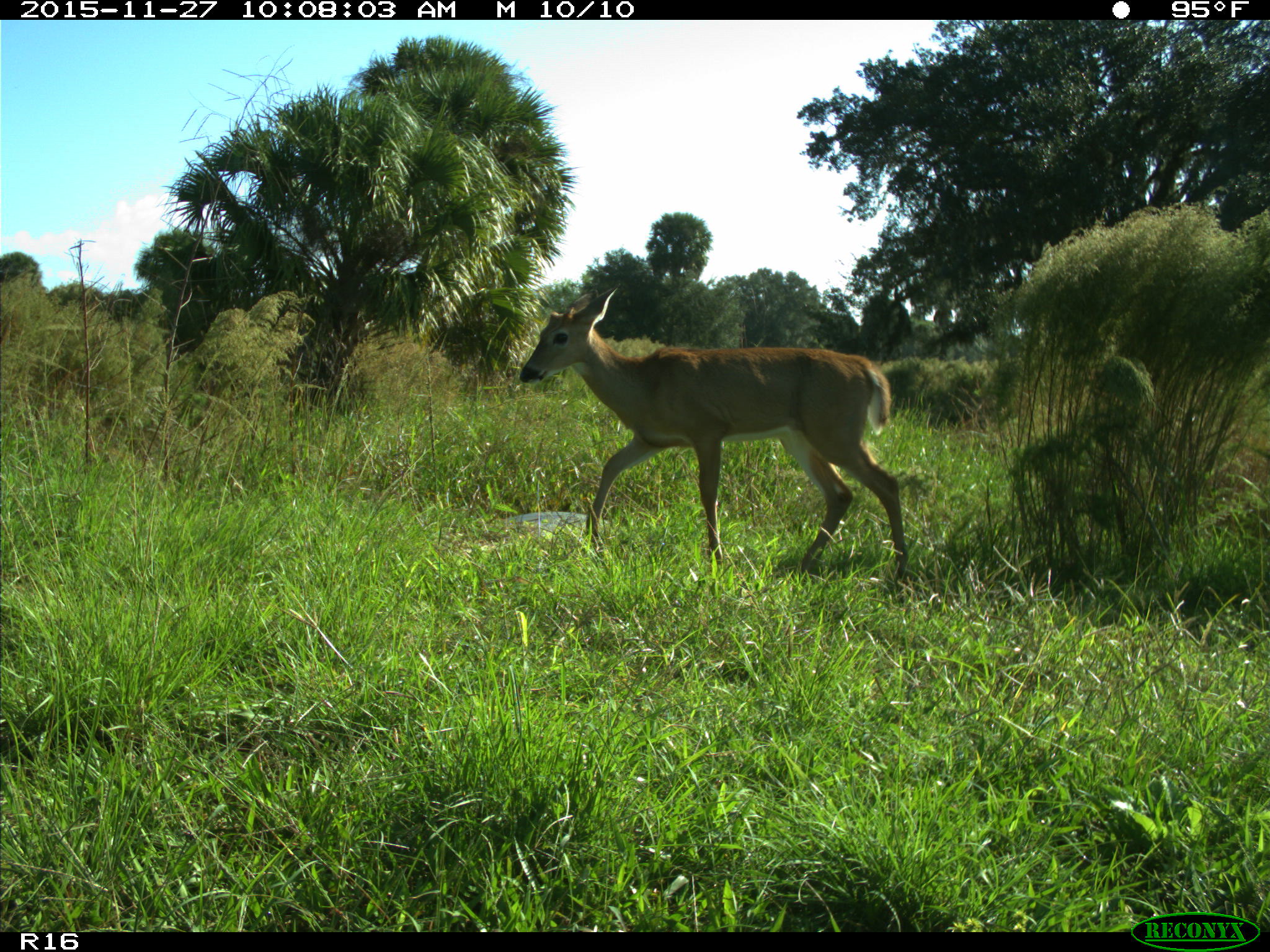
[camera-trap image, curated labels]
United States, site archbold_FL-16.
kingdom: Animalia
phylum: Chordata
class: Mammalia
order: Artiodactyla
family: Cervidae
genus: Odocoileus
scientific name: Odocoileus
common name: deer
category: unidentified deer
Unidentified deer (deer) (Odocoileus).